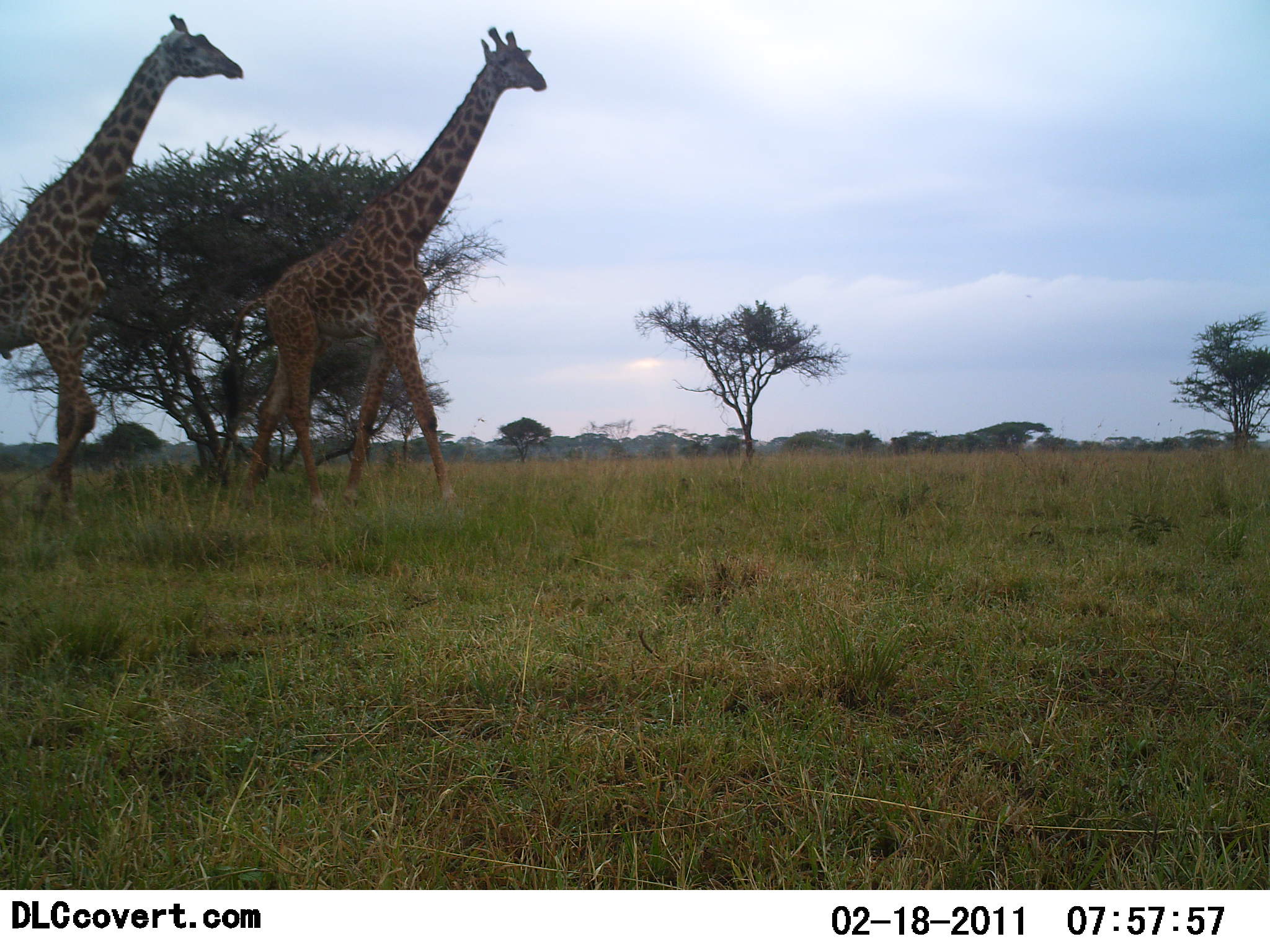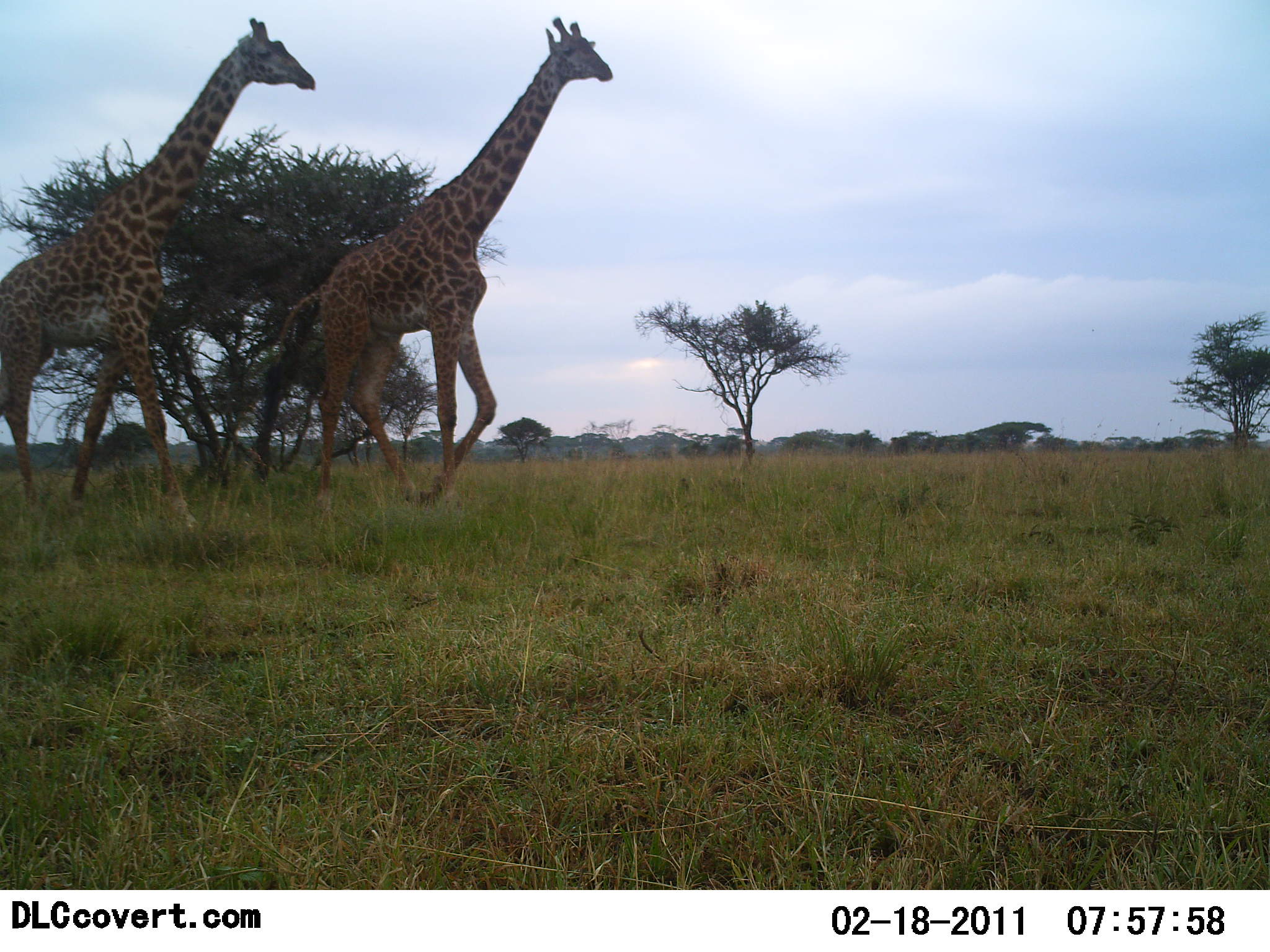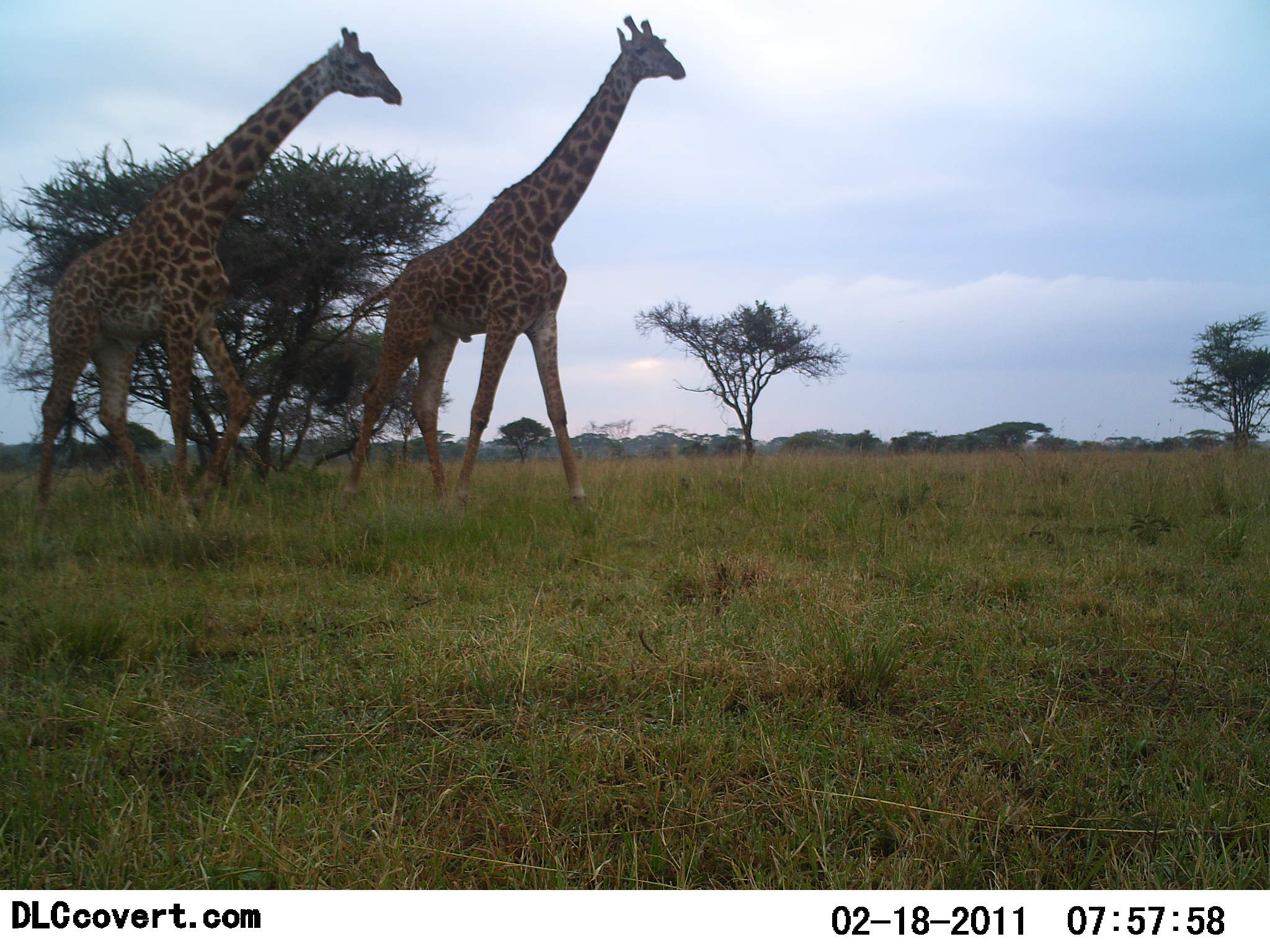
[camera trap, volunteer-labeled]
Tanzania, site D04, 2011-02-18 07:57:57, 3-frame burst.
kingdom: Animalia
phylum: Chordata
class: Mammalia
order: Artiodactyla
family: Giraffidae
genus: Giraffa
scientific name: Giraffa camelopardalis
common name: giraffe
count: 2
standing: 20%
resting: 0%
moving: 90%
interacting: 0%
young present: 0%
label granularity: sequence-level